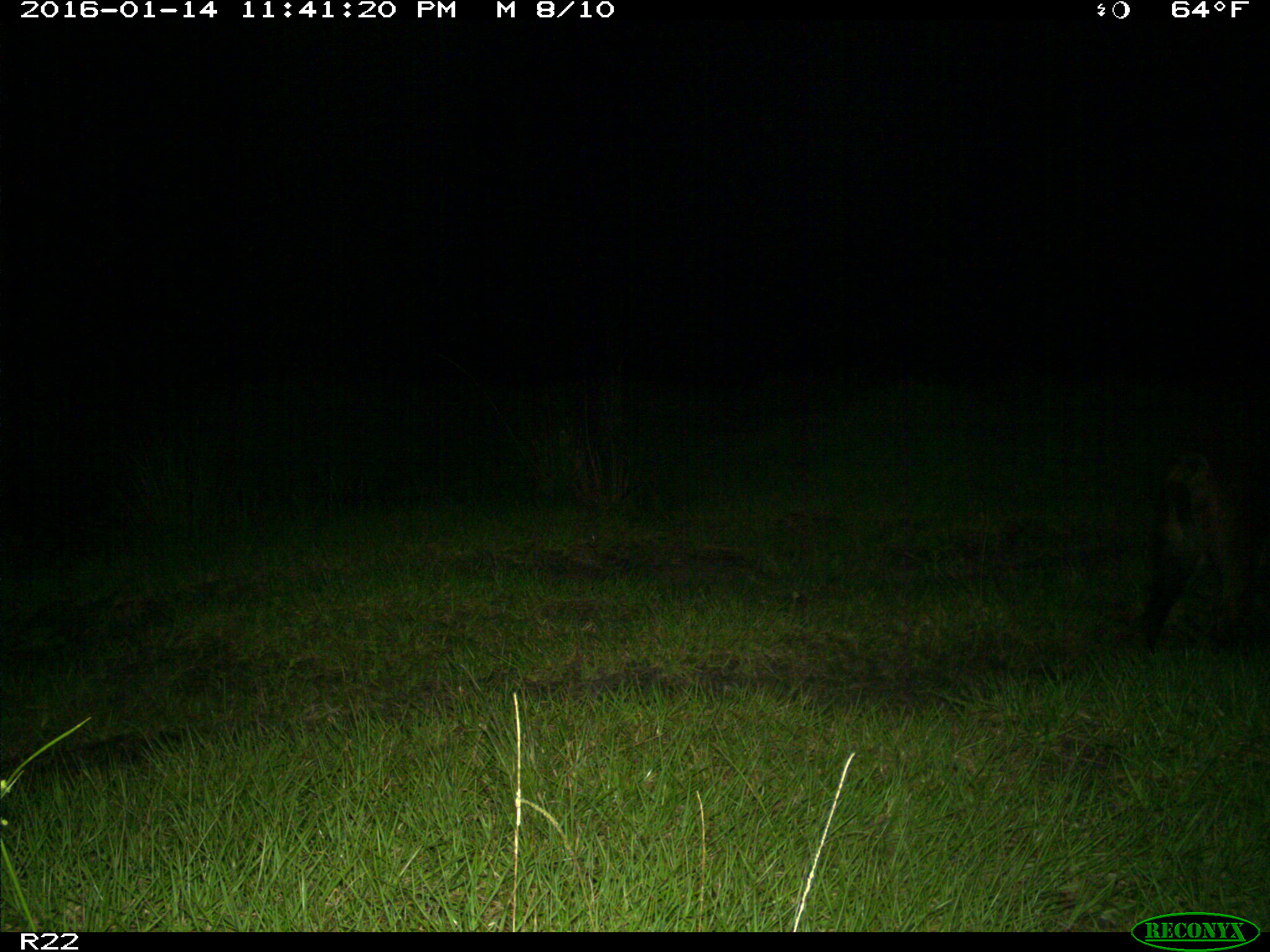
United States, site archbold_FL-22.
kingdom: Animalia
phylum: Chordata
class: Mammalia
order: Artiodactyla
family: Suidae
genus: Sus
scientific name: Sus scrofa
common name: wild boar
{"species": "Sus scrofa (wild boar)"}